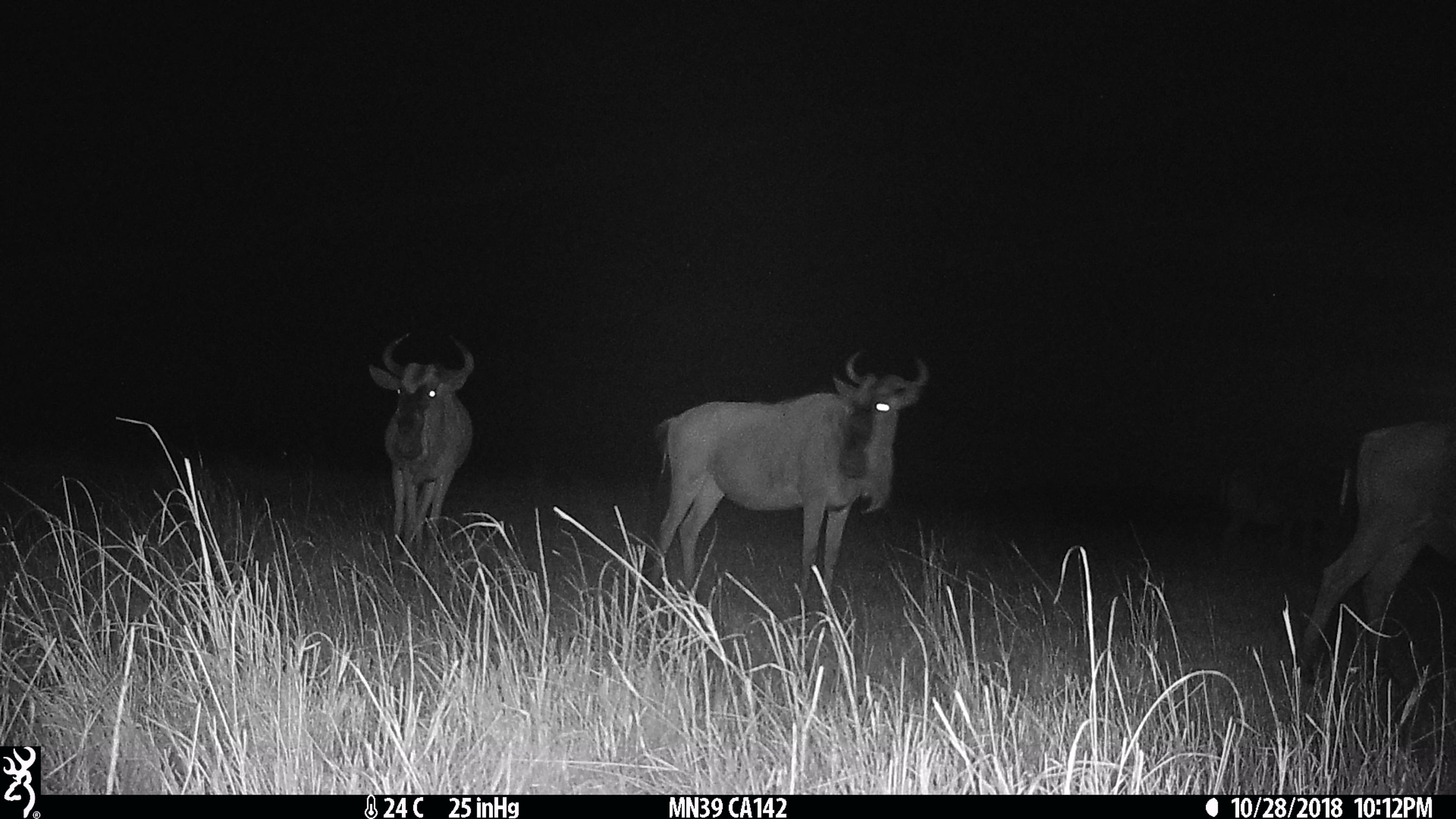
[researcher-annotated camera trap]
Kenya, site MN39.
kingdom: Animalia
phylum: Chordata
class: Mammalia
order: Artiodactyla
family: Bovidae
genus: Connochaetes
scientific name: Connochaetes taurinus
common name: blue wildebeest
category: wildebeest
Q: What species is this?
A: Wildebeest (blue wildebeest) (Connochaetes taurinus).